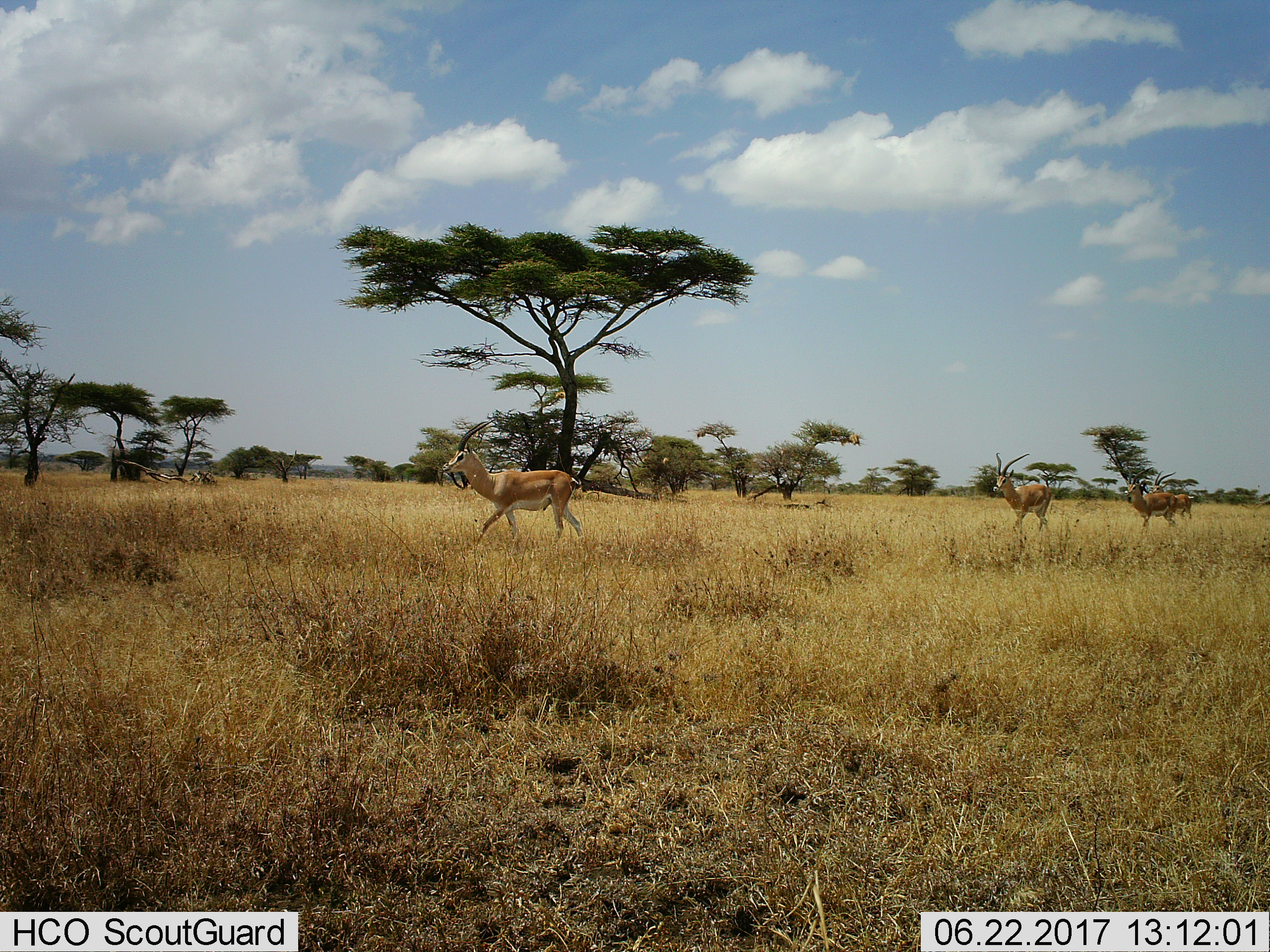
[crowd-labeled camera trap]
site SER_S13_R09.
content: unidentified animal